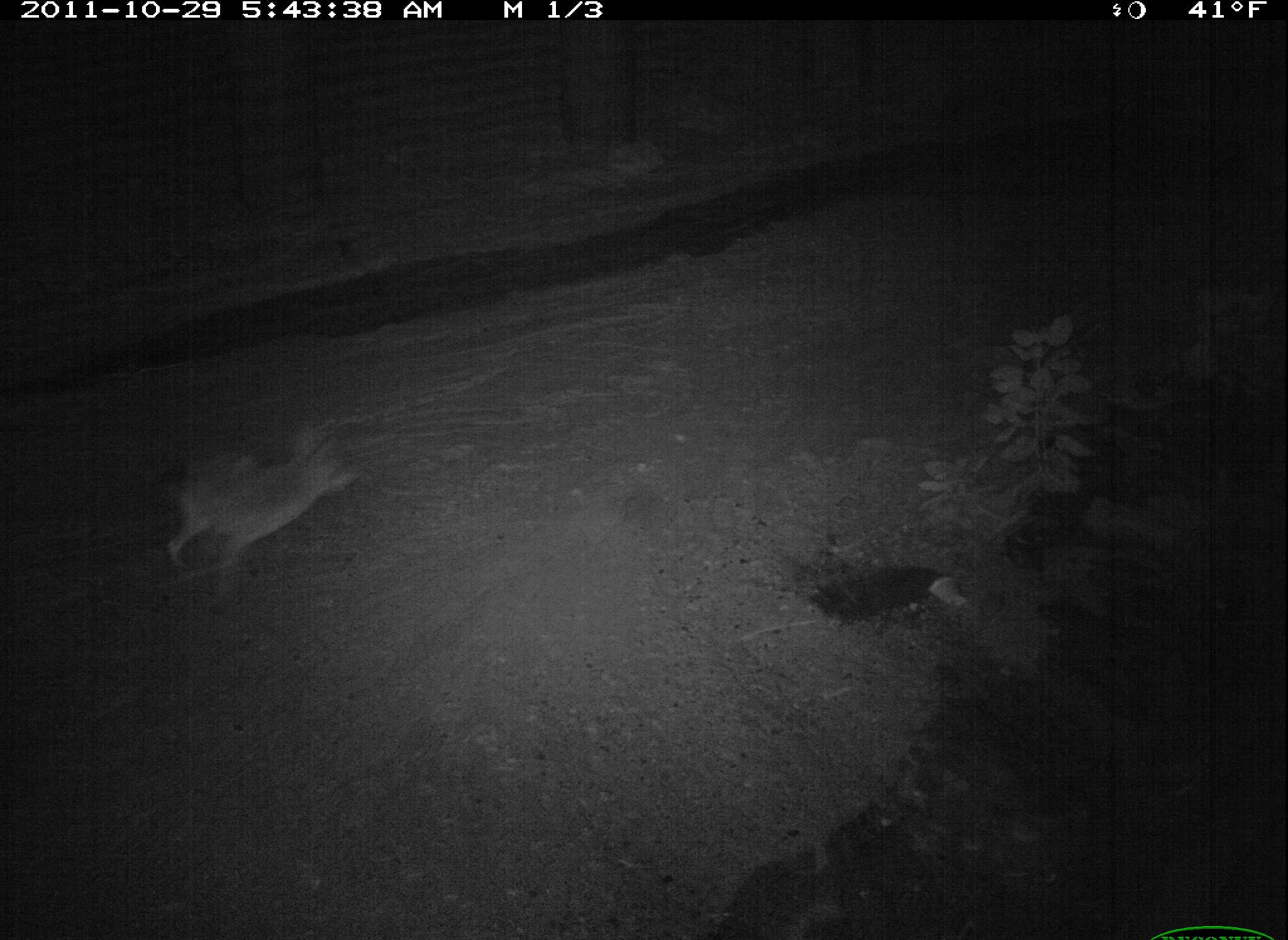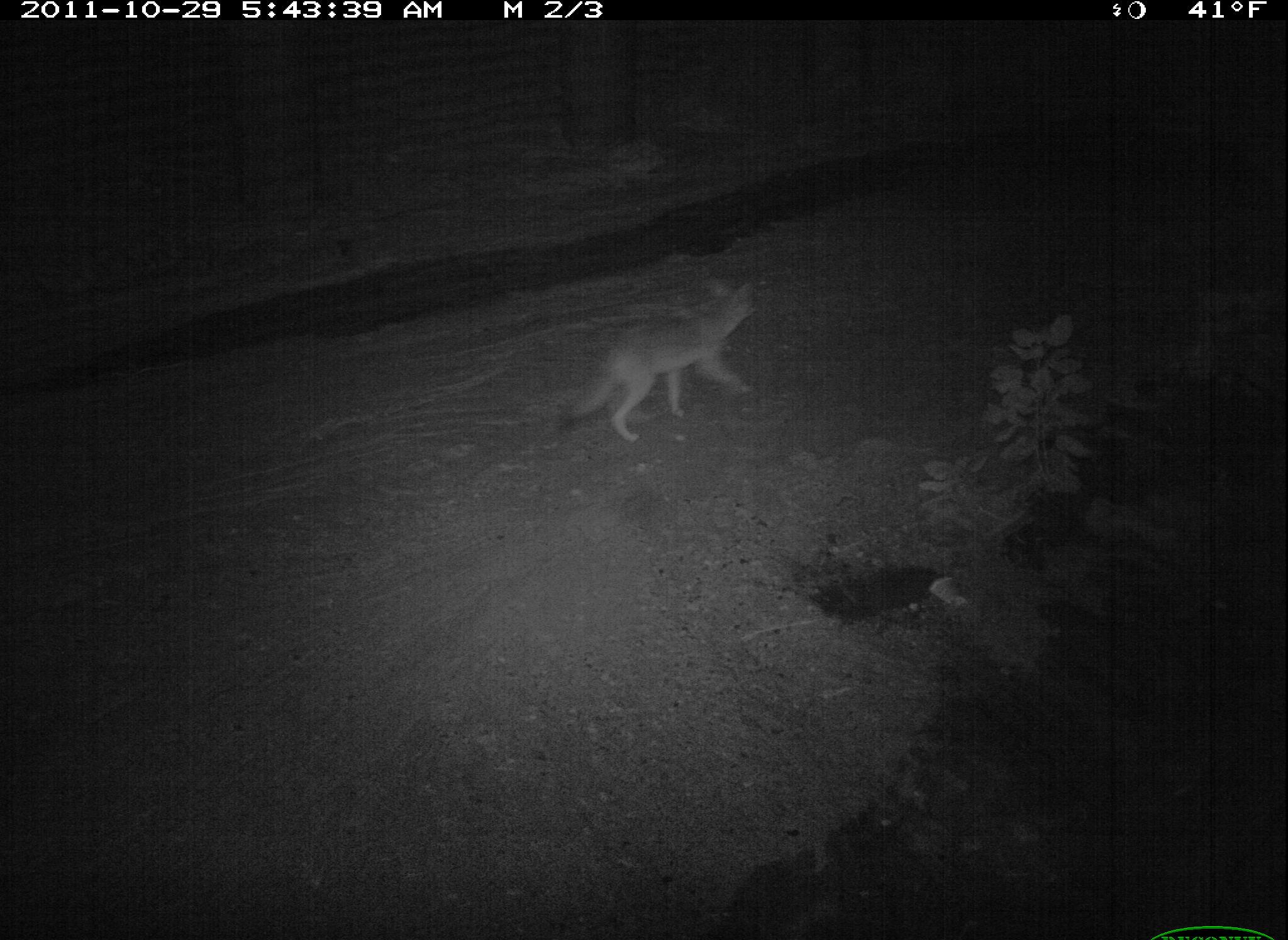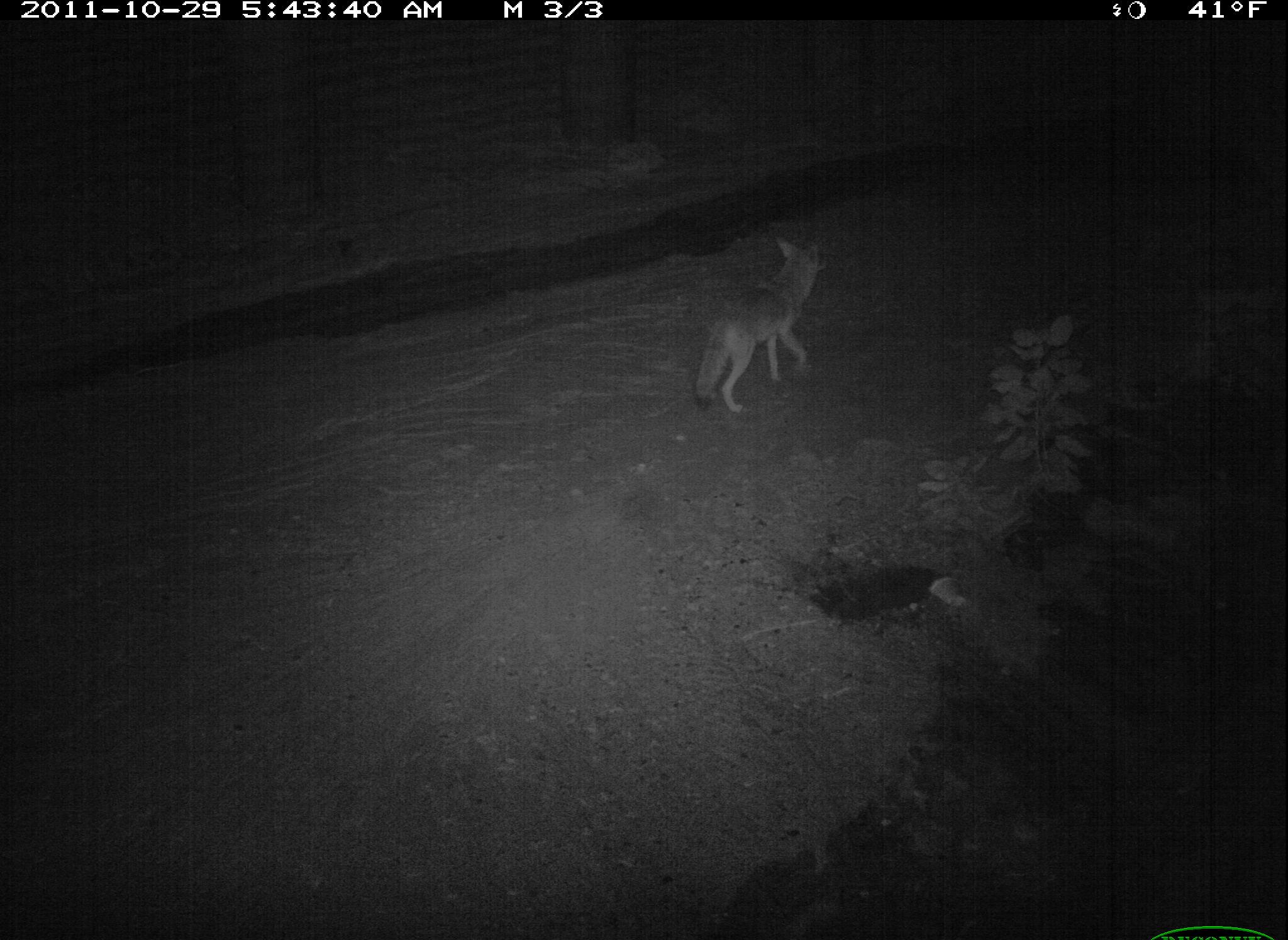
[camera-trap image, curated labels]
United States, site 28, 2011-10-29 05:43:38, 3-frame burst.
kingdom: Animalia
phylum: Chordata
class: Mammalia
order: Carnivora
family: Canidae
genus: Canis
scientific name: Canis latrans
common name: coyote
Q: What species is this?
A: Coyote (Canis latrans).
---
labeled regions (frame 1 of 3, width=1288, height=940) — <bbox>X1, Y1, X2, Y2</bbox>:
coyote: <bbox>153, 424, 354, 577</bbox>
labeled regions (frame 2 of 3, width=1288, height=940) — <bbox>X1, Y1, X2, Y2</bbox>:
coyote: <bbox>533, 269, 773, 448</bbox>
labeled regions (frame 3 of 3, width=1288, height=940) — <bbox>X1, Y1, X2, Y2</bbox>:
coyote: <bbox>681, 217, 853, 417</bbox>